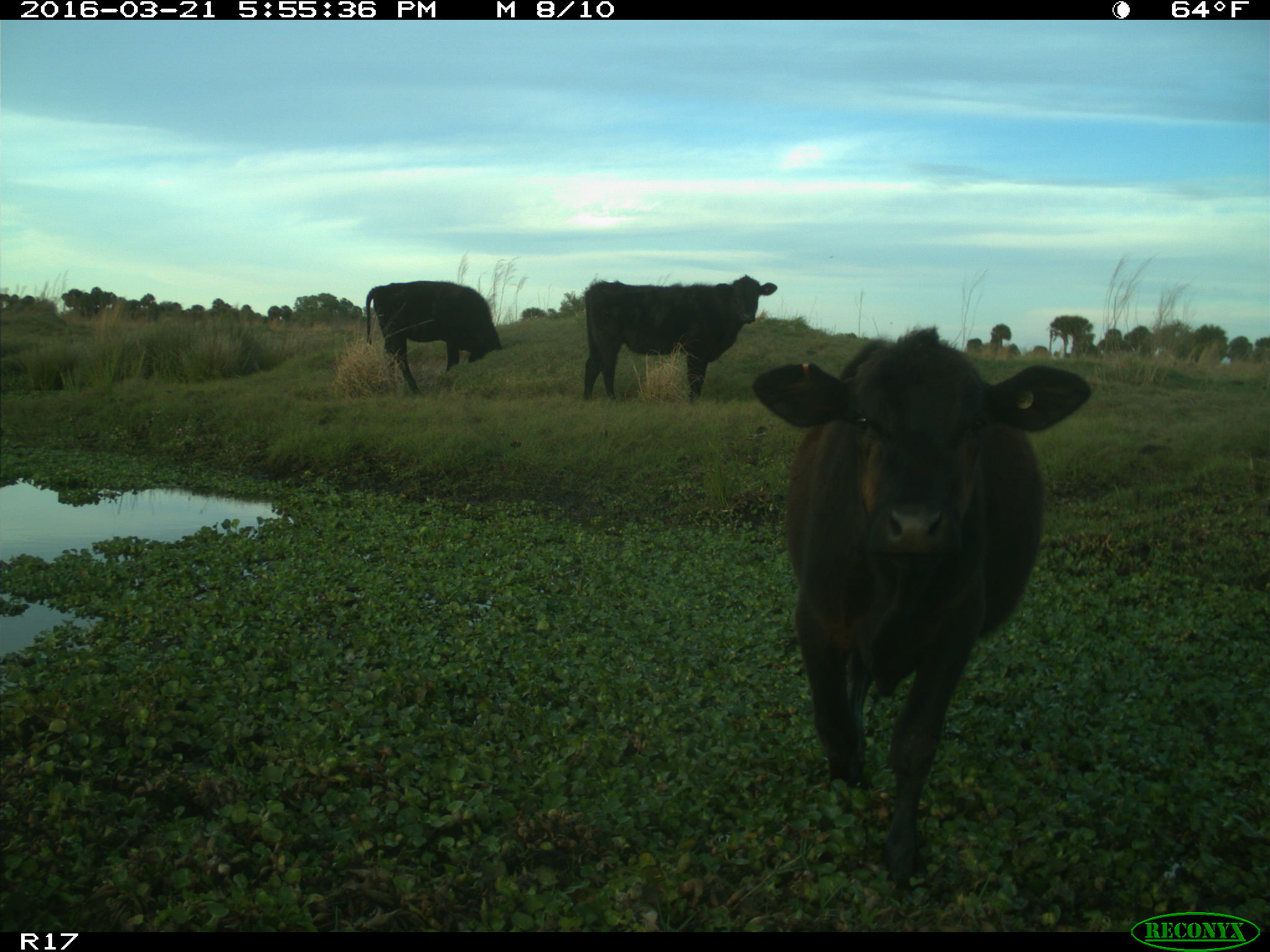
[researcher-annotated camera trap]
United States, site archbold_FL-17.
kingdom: Animalia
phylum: Chordata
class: Mammalia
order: Artiodactyla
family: Bovidae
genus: Bos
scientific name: Bos taurus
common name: domestic cow